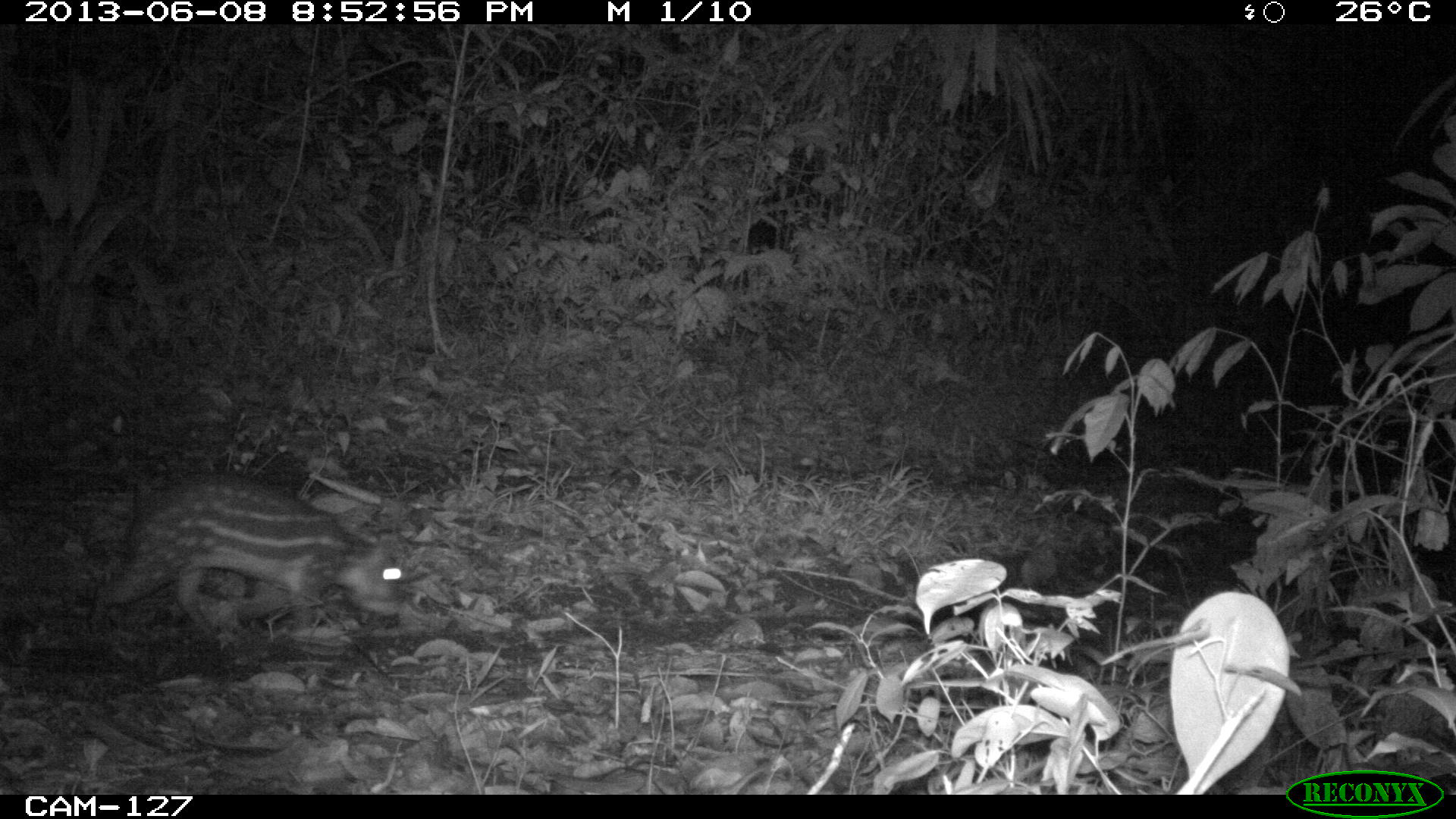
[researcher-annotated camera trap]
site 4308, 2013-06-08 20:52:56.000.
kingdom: Animalia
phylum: Chordata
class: Mammalia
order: Rodentia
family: Cuniculidae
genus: Cuniculus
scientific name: Cuniculus paca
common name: lowland paca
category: agouti paca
Agouti paca (lowland paca) (Cuniculus paca), count 1.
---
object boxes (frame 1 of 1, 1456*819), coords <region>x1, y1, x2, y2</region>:
agouti paca: <region>85, 471, 410, 646</region>